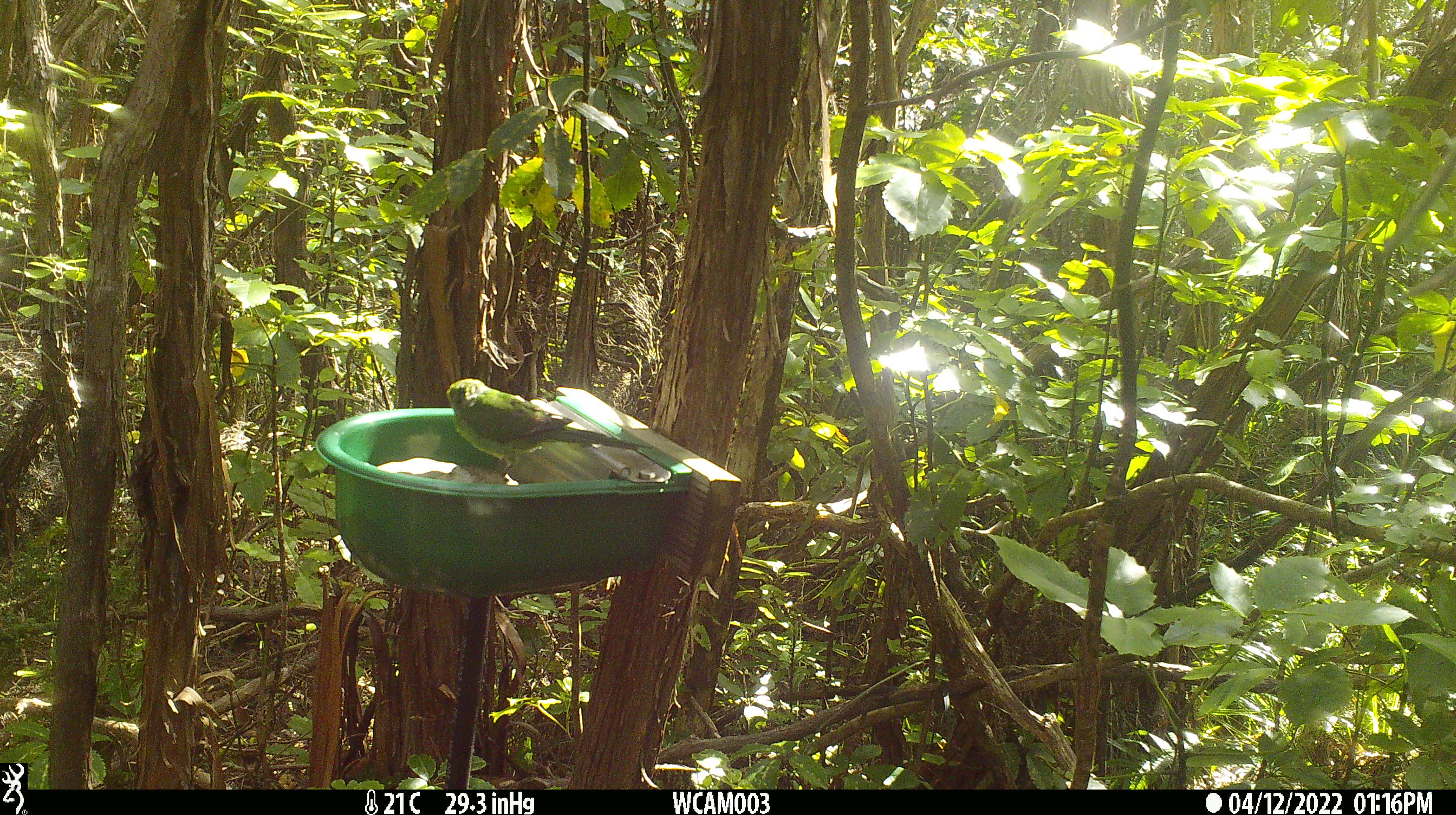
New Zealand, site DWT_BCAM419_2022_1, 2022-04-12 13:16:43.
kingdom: Animalia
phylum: Chordata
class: Aves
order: Psittaciformes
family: Psittaculidae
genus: Cyanoramphus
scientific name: Cyanoramphus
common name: parakeet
Parakeet (Cyanoramphus).